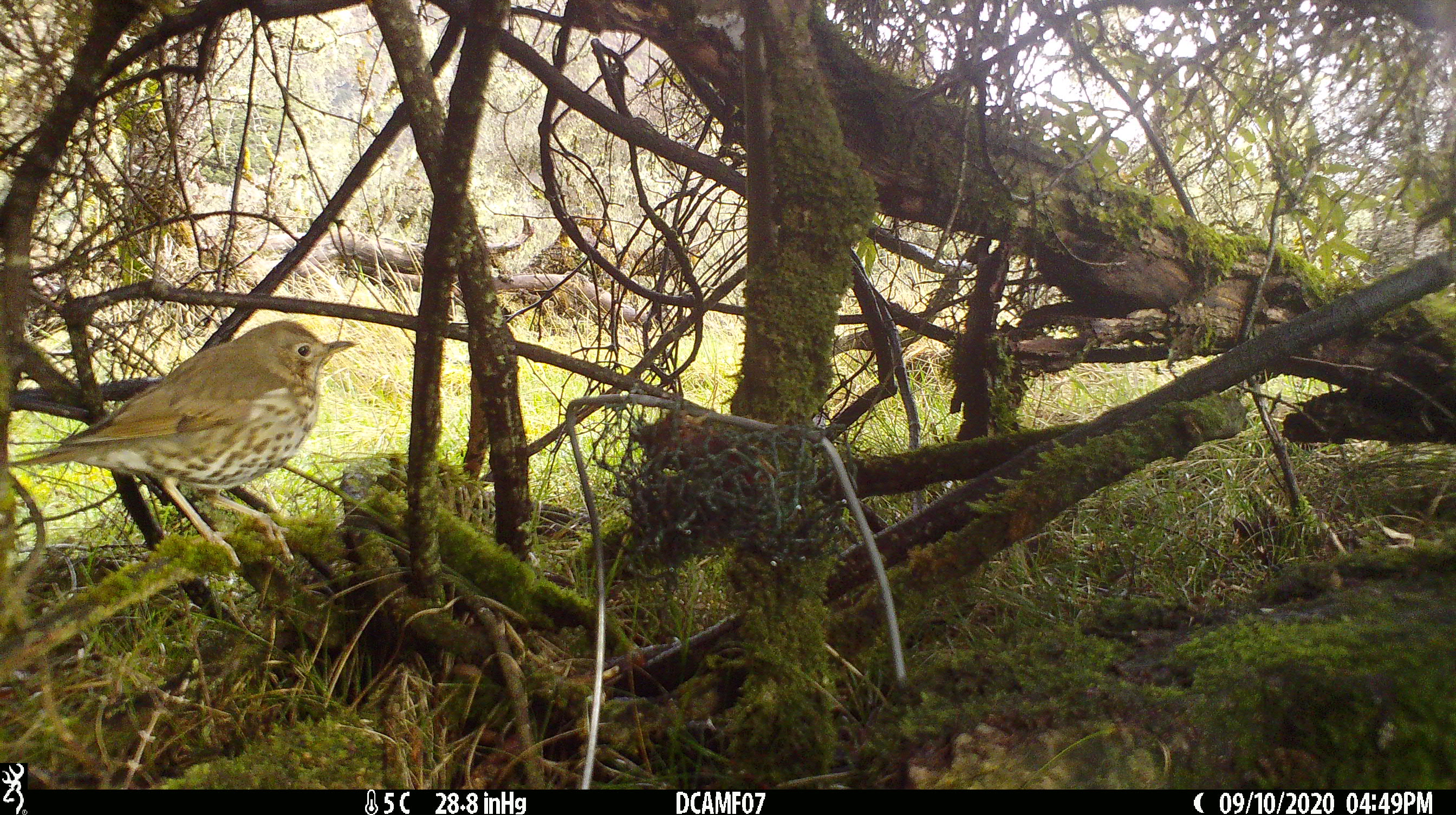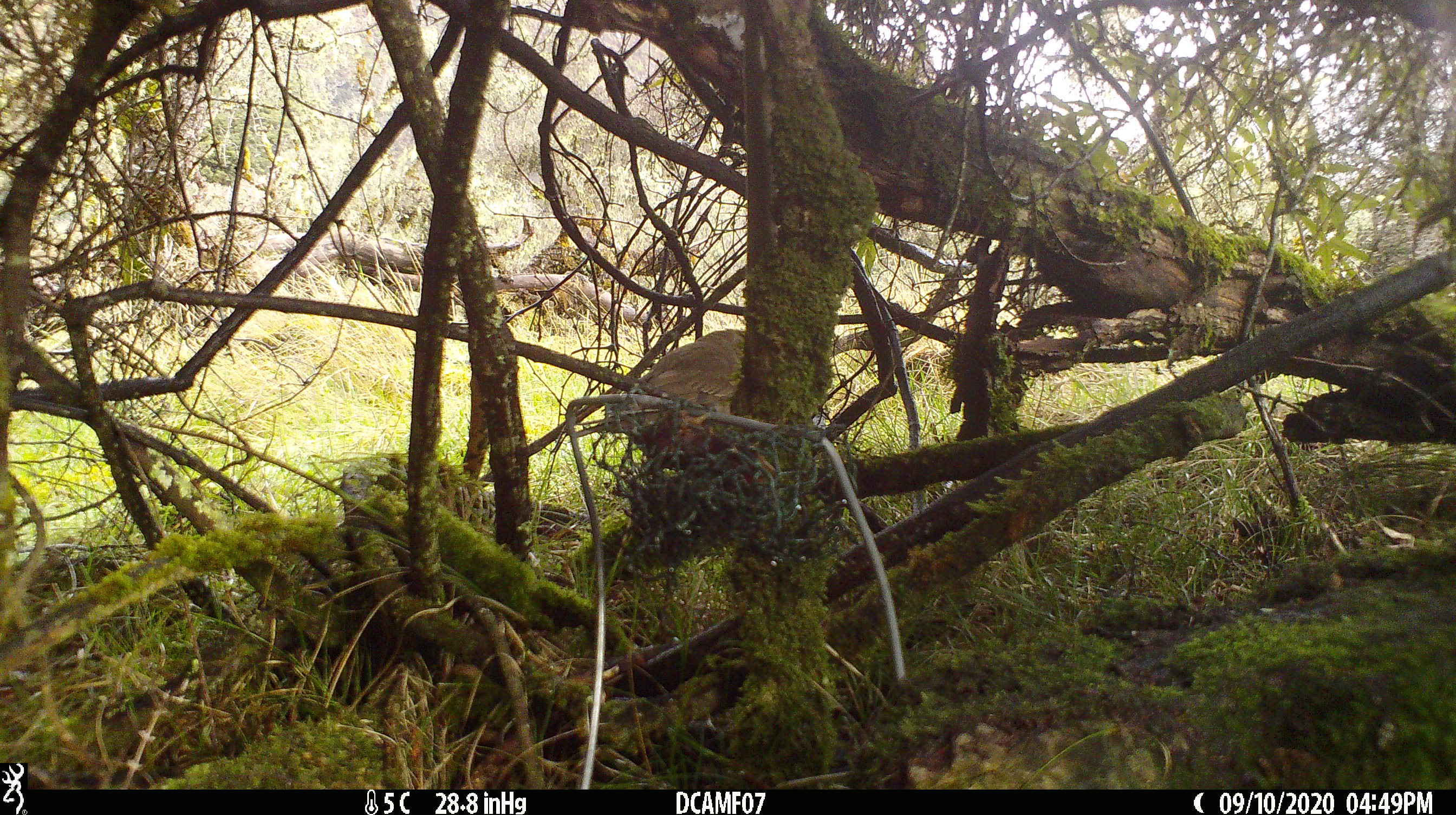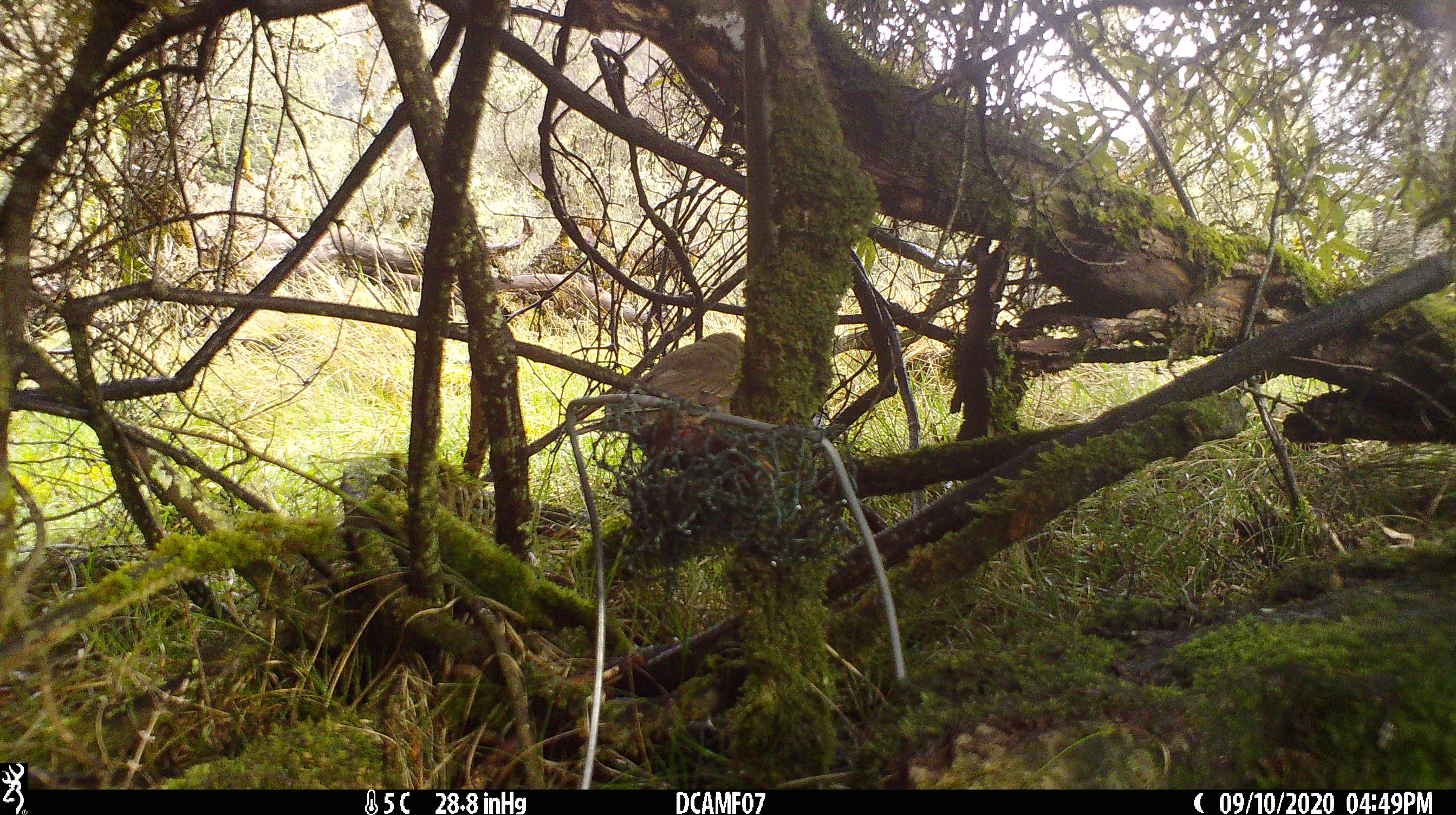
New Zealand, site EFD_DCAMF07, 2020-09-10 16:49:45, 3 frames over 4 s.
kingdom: Animalia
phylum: Chordata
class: Aves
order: Passeriformes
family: Turdidae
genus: Turdus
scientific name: Turdus philomelos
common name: song thrush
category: thrush